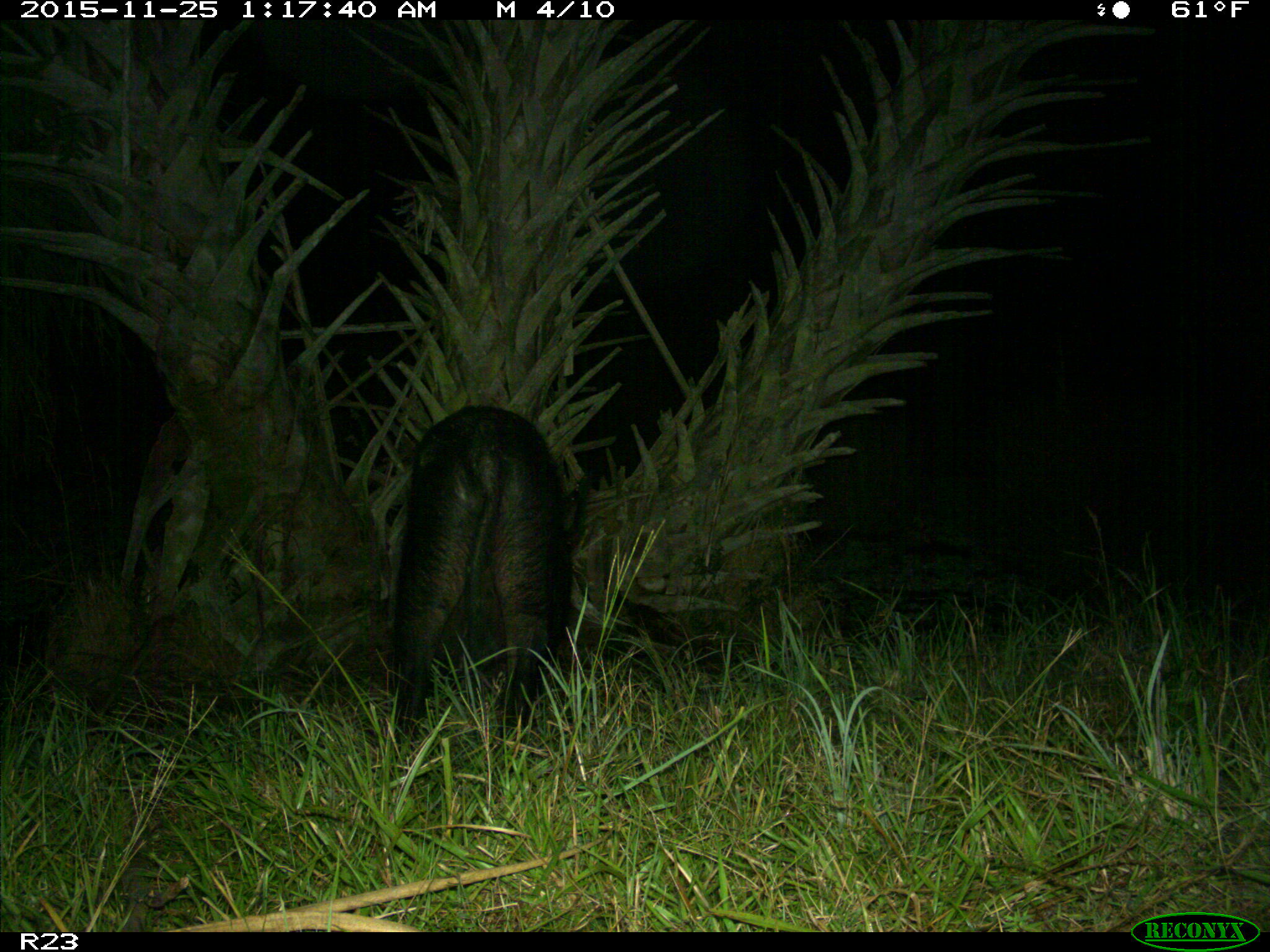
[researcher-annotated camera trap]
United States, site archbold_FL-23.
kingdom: Animalia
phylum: Chordata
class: Mammalia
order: Artiodactyla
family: Suidae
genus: Sus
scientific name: Sus scrofa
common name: wild boar